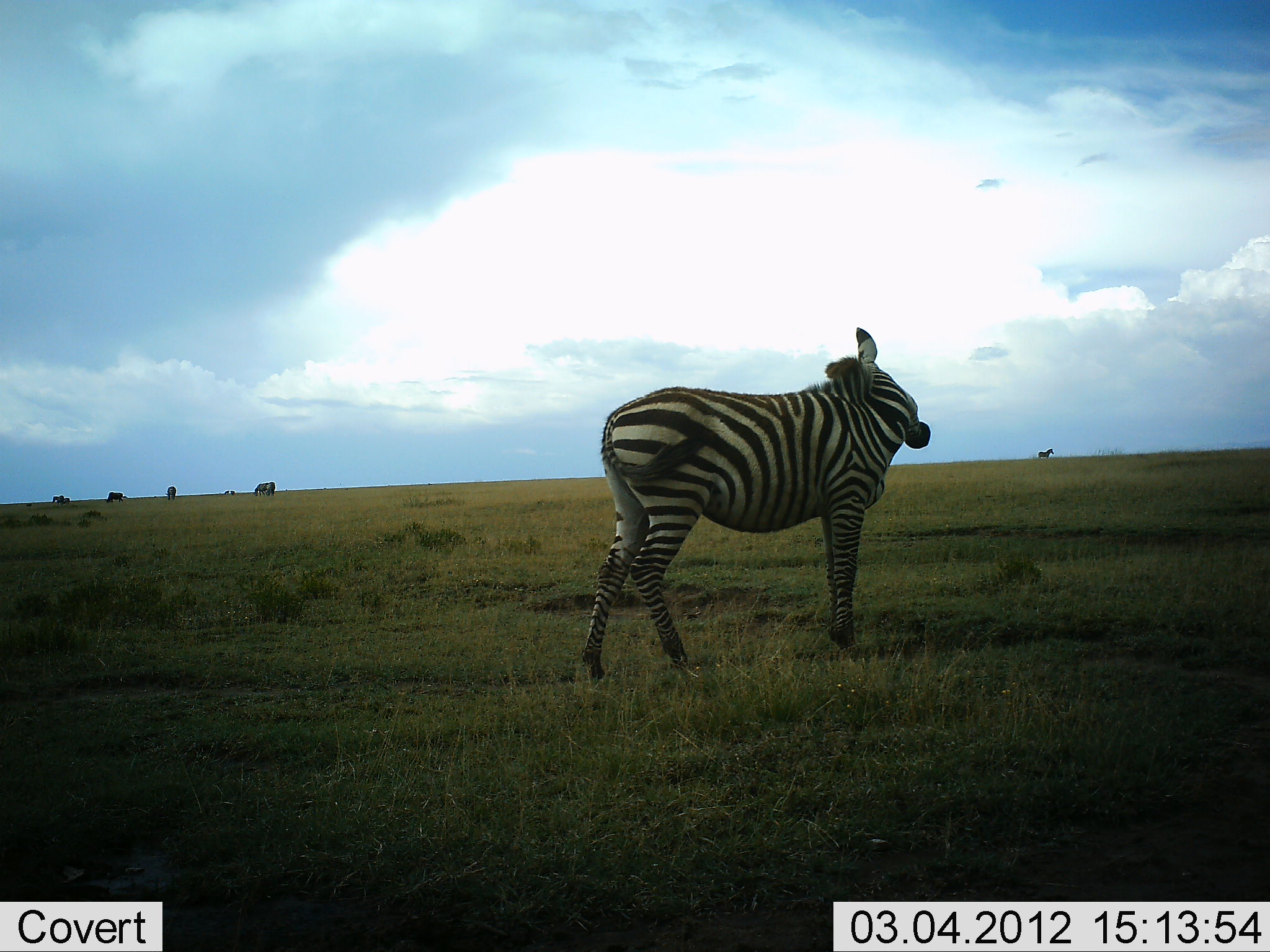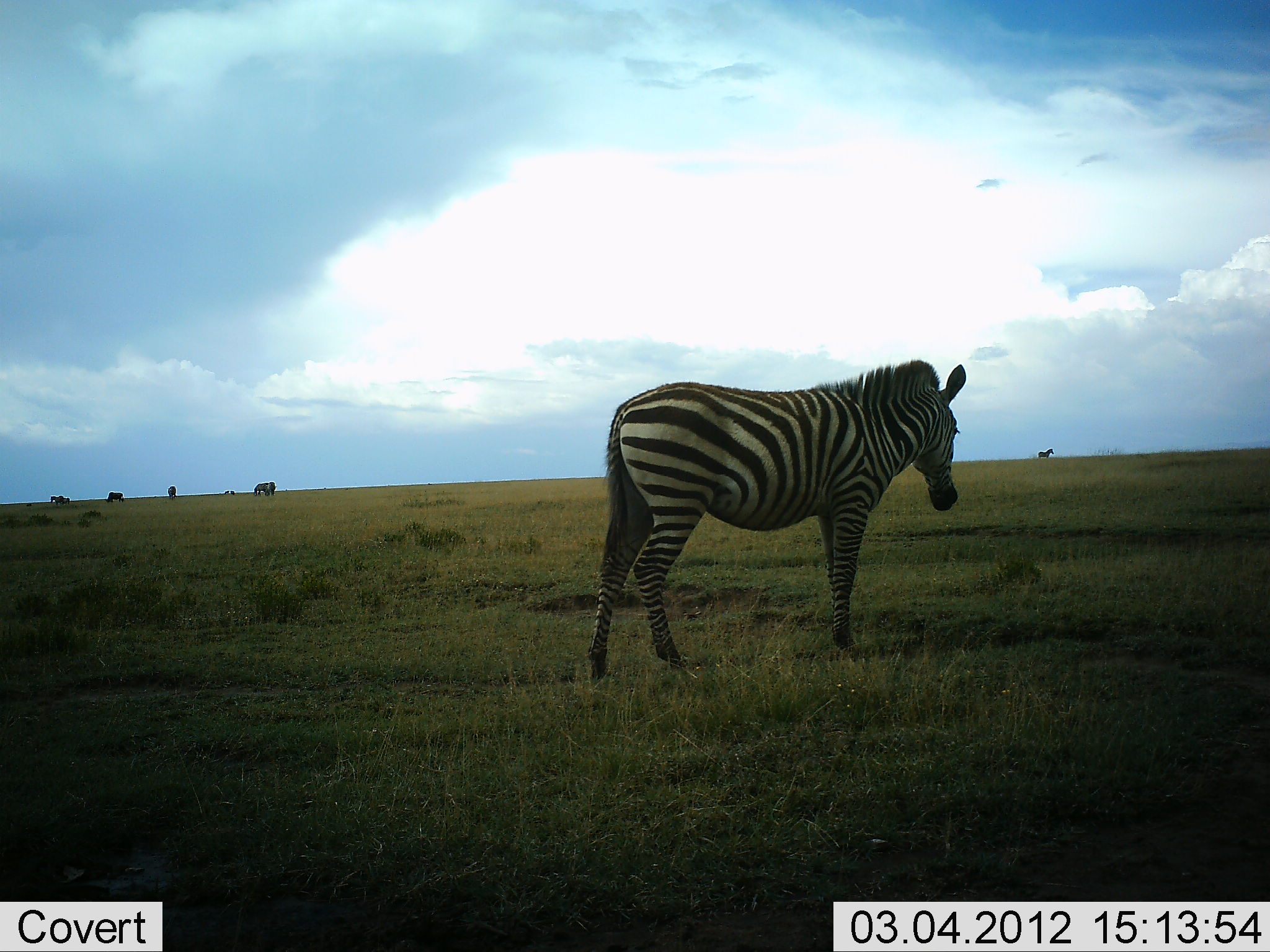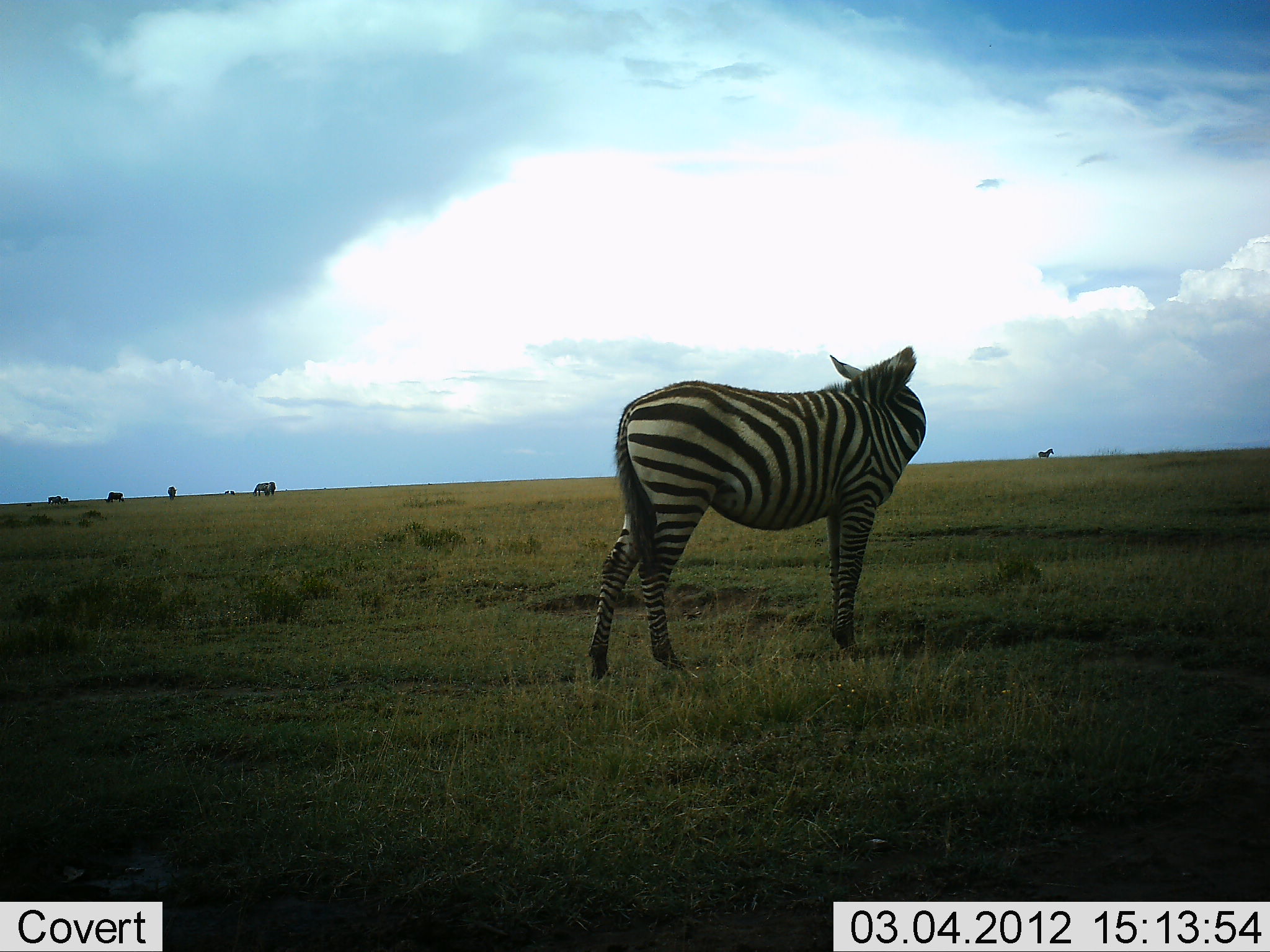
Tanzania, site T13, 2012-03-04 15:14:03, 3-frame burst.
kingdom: Animalia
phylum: Chordata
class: Mammalia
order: Perissodactyla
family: Equidae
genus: Equus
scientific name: Equus quagga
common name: plains zebra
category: zebra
Zebra (plains zebra) (Equus quagga), count 6. Behavior (volunteer vote fractions): standing 100%, resting 0%, moving 23%, interacting 0%. Young present (vote fraction): 0%. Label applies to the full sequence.